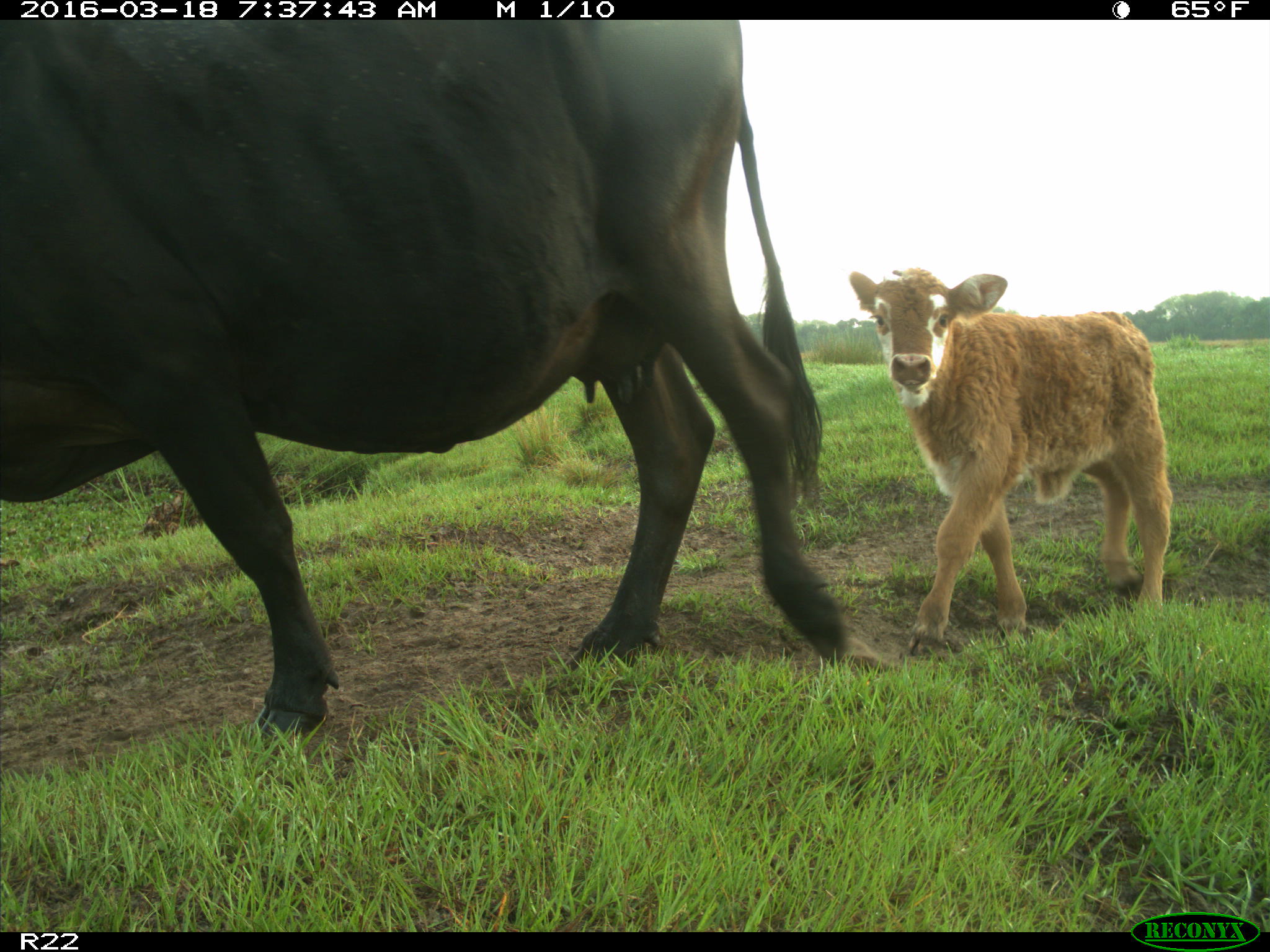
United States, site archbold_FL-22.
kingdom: Animalia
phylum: Chordata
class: Mammalia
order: Artiodactyla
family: Bovidae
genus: Bos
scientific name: Bos taurus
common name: domestic cow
Bos taurus (domestic cow).